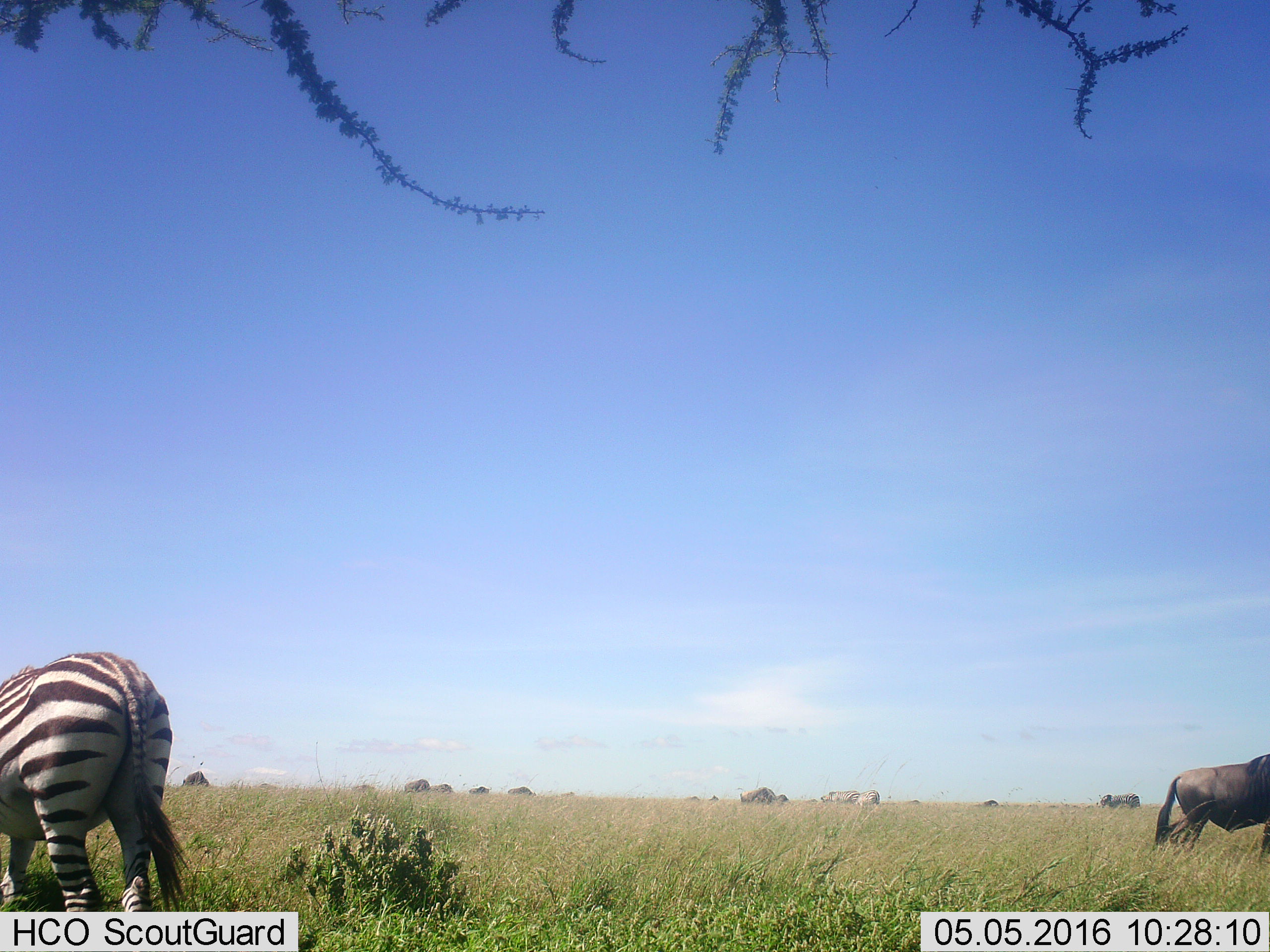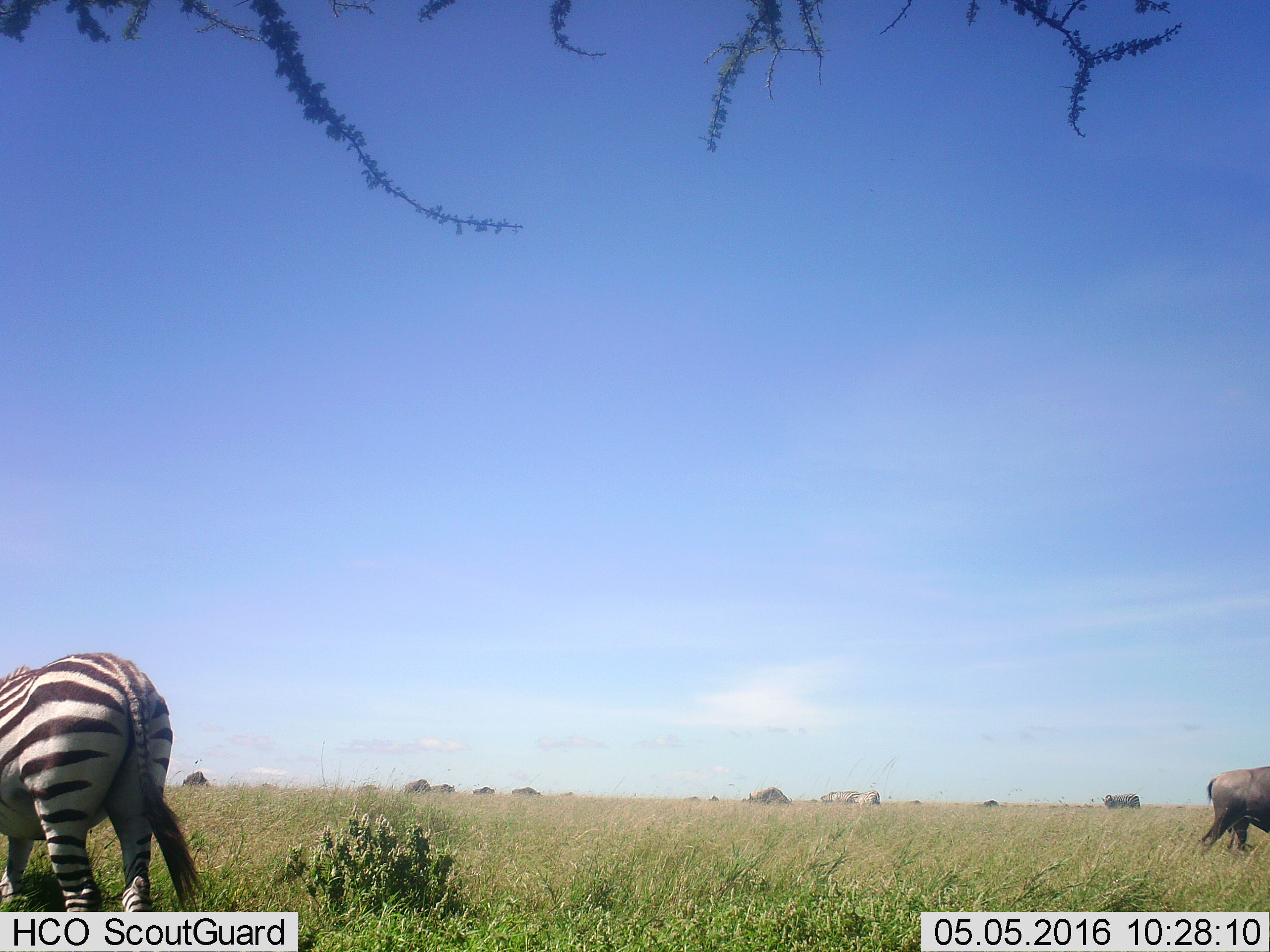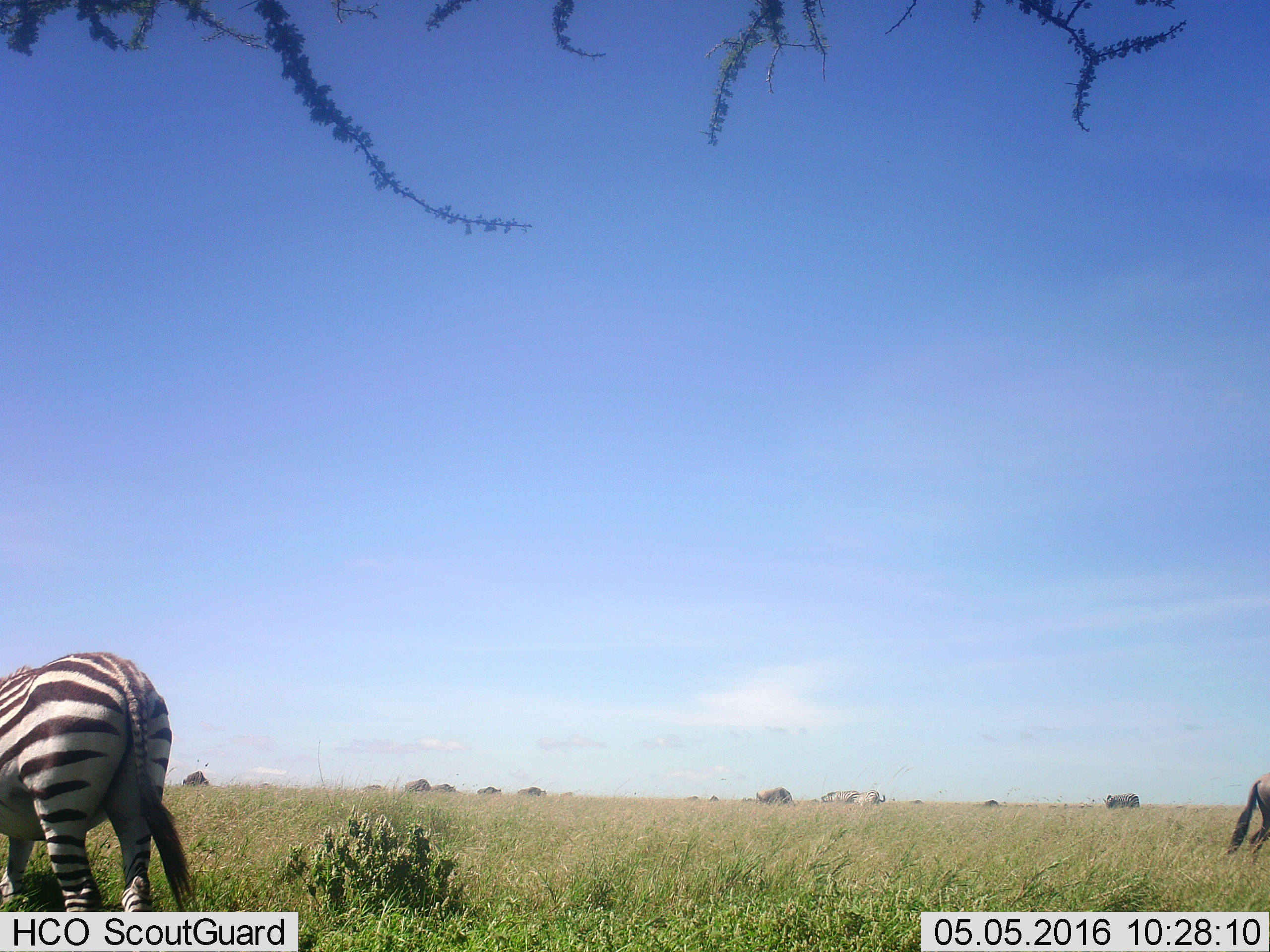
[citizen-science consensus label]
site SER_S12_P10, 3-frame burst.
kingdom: Animalia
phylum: Chordata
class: Mammalia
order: Artiodactyla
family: Bovidae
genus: Connochaetes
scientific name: Connochaetes taurinus taurinus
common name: blue wildebeest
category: wildebeestblue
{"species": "wildebeestblue (blue wildebeest) (Connochaetes taurinus taurinus)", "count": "1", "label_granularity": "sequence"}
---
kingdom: Animalia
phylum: Chordata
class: Mammalia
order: Perissodactyla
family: Equidae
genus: Equus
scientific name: Equus quagga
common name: plains zebra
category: zebraplains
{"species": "zebraplains (plains zebra) (Equus quagga)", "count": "3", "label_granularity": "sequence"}